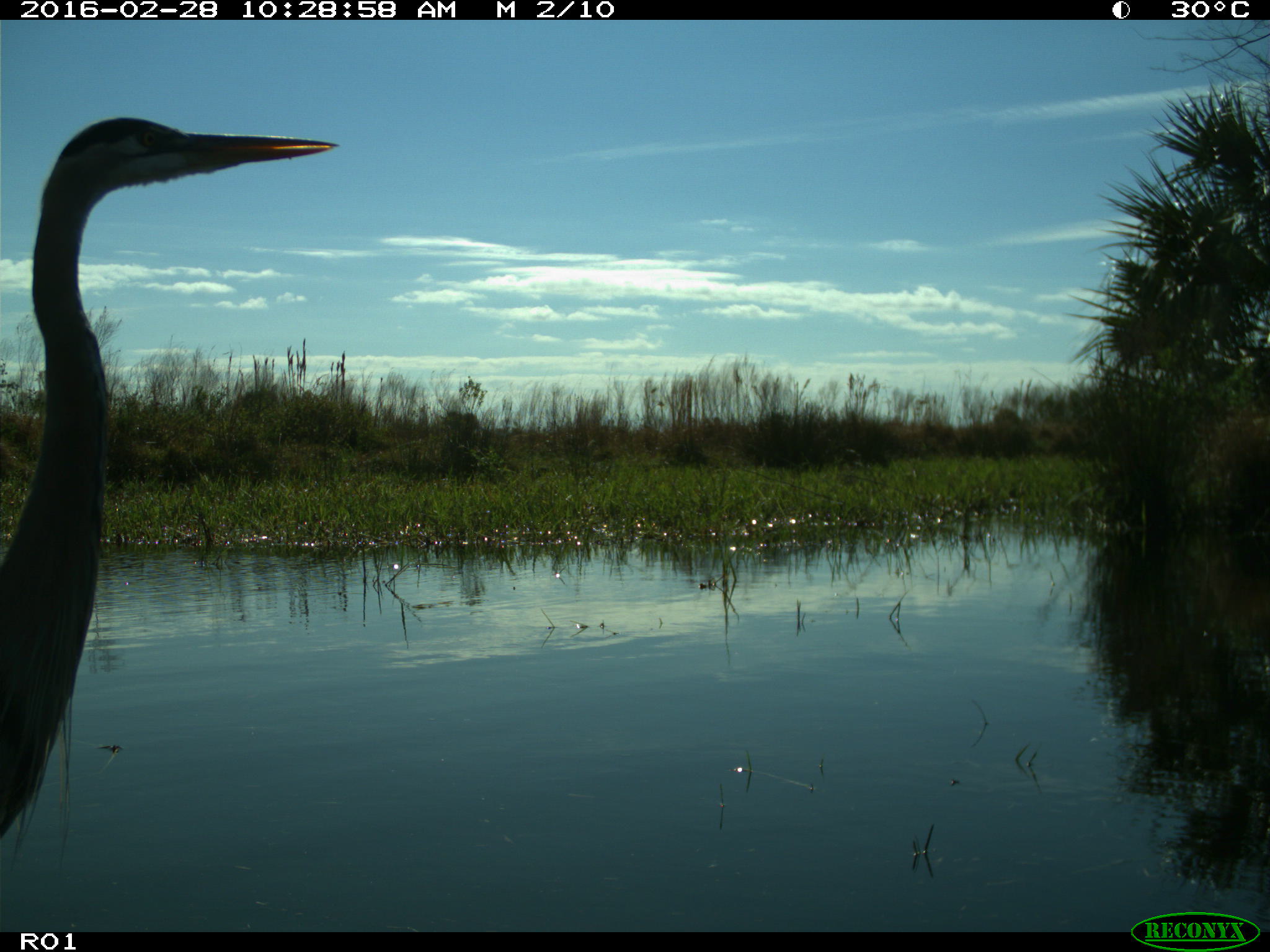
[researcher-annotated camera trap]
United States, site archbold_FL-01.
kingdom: Animalia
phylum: Chordata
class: Aves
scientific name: Aves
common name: birds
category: unidentified bird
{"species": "unidentified bird (birds) (Aves)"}